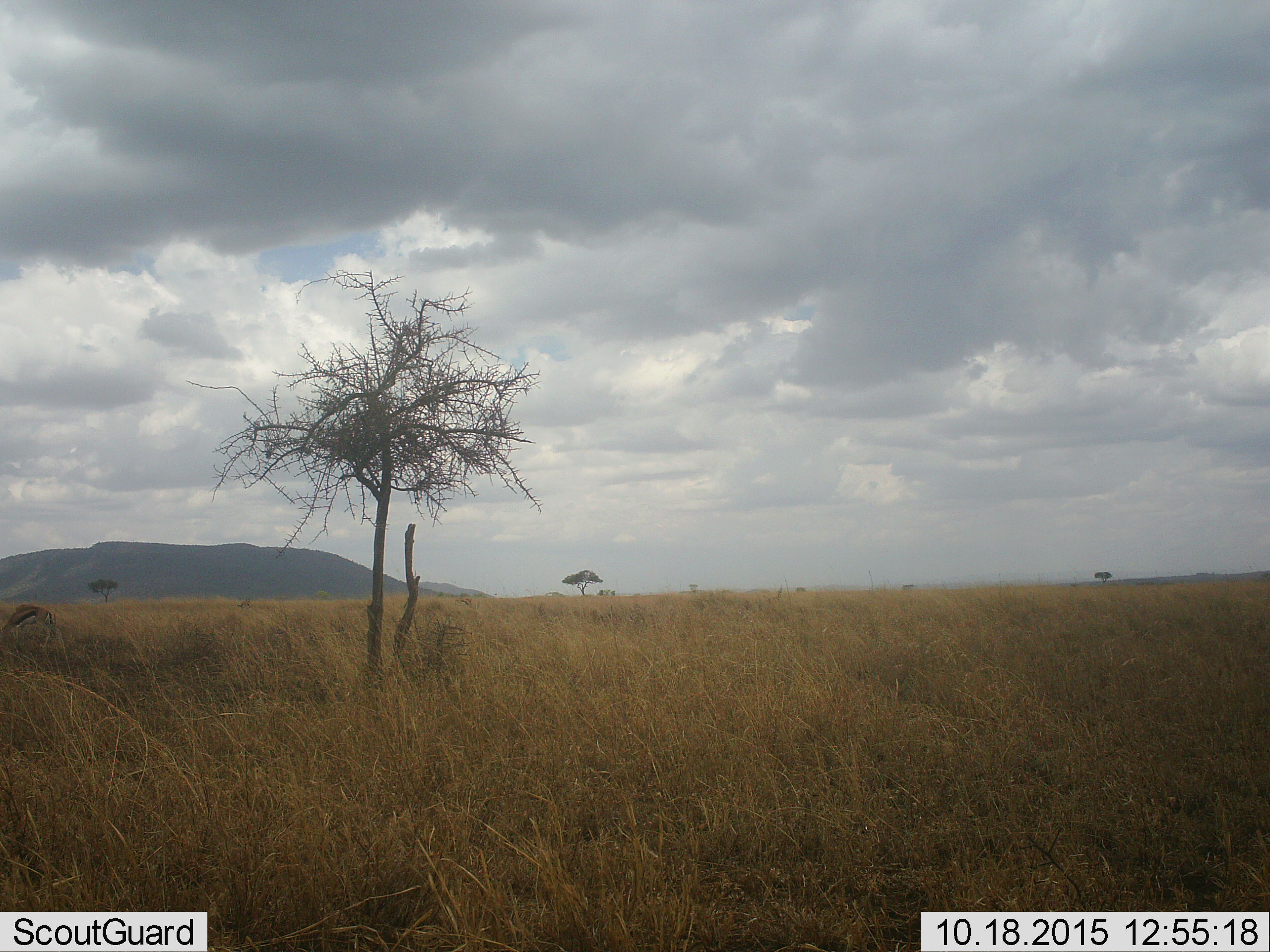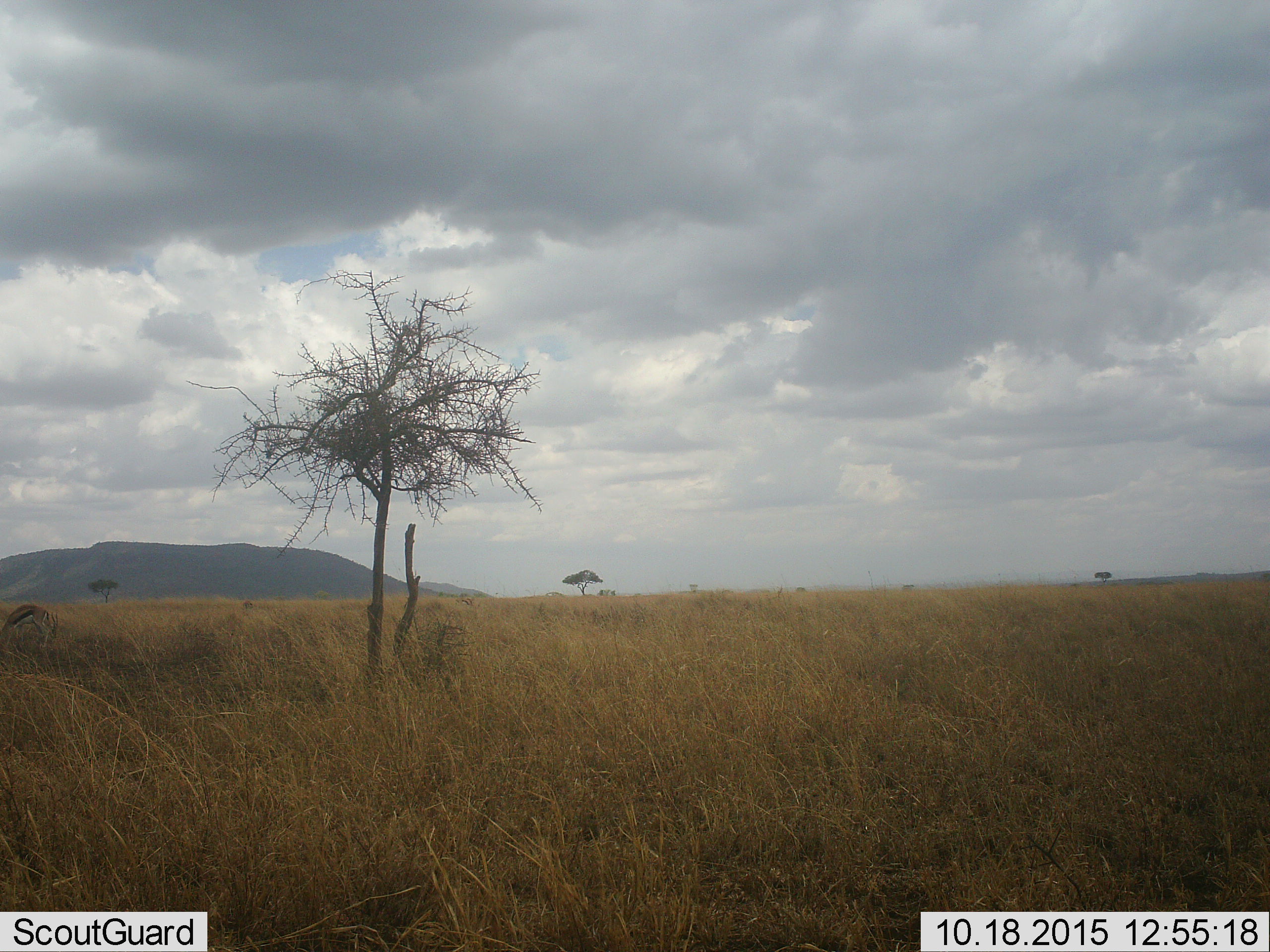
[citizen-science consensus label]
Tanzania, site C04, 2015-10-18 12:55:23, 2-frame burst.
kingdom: Animalia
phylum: Chordata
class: Mammalia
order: Artiodactyla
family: Bovidae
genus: Eudorcas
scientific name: Eudorcas thomsonii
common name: thomson's gazelle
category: gazellethomsons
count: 1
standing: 45%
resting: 0%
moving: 9%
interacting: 0%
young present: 0%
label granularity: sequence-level